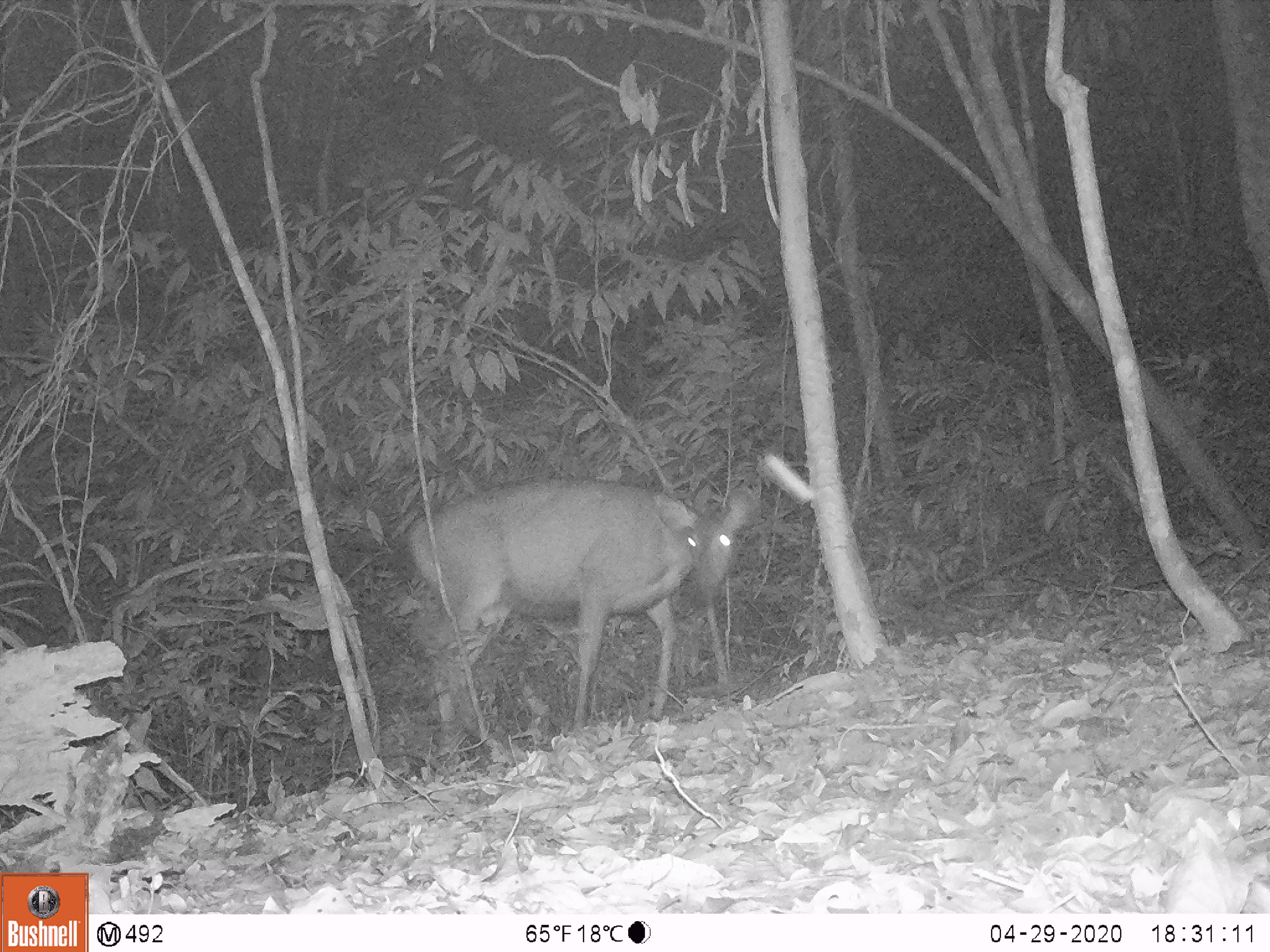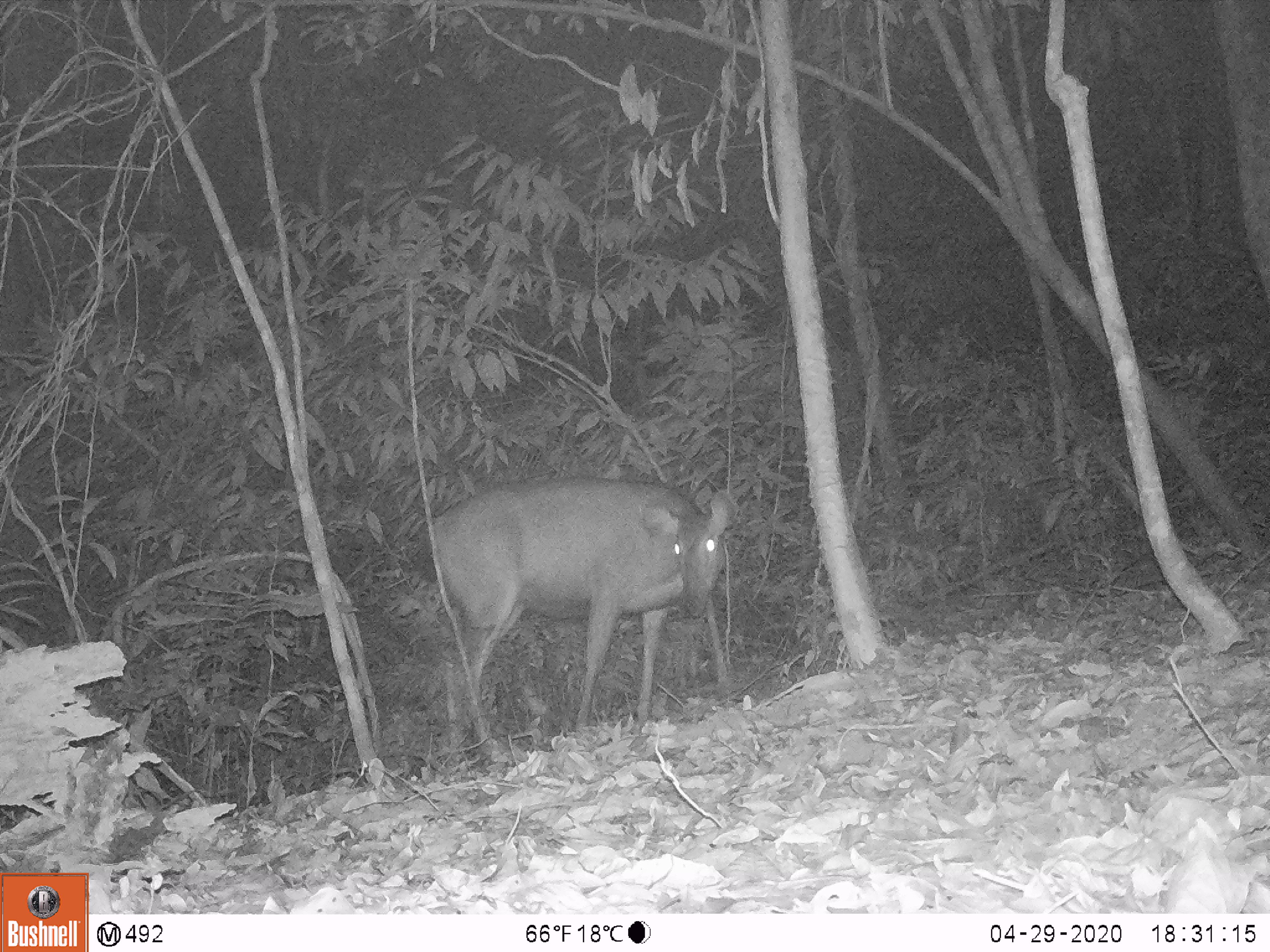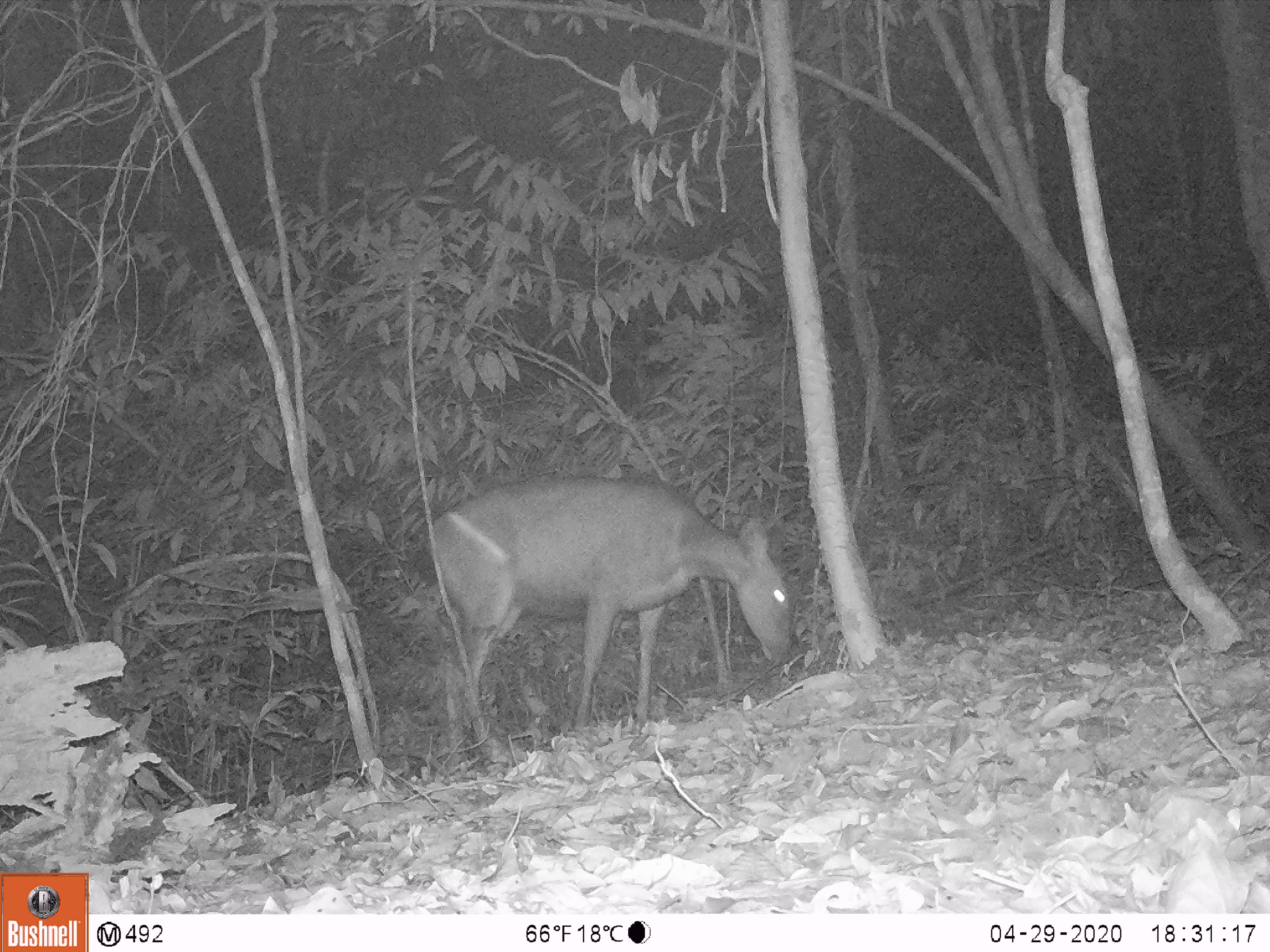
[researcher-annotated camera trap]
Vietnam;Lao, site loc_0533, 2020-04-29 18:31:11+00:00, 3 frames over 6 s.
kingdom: Animalia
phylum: Chordata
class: Mammalia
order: Artiodactyla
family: Cervidae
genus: Rusa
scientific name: Rusa unicolor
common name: sambar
Sambar (Rusa unicolor). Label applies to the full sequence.